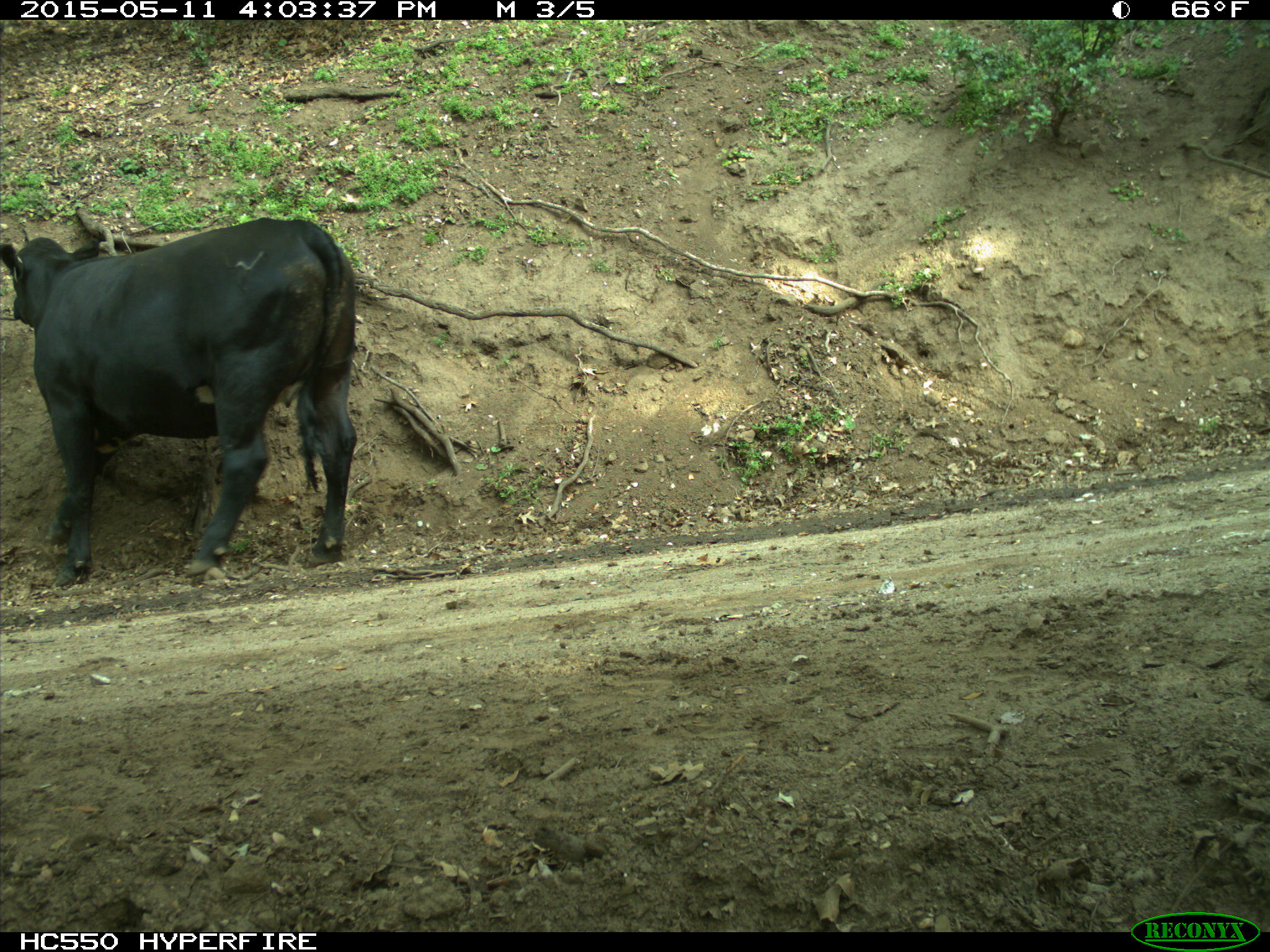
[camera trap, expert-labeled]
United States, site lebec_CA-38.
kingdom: Animalia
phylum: Chordata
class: Mammalia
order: Artiodactyla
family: Bovidae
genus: Bos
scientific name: Bos taurus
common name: domestic cow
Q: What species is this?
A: Bos taurus (domestic cow).